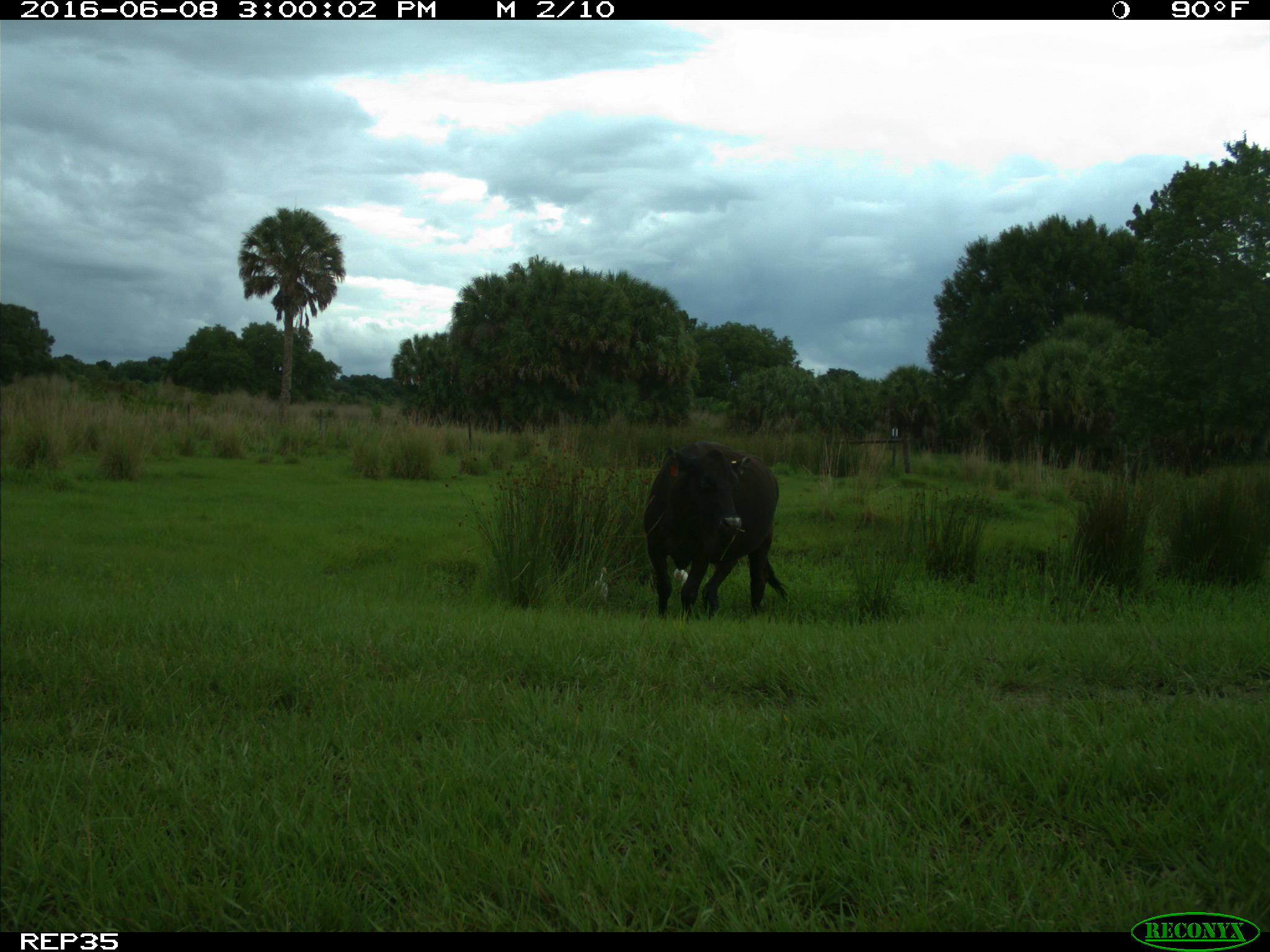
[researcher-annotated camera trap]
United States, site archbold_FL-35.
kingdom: Animalia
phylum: Chordata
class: Mammalia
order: Artiodactyla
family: Bovidae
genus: Bos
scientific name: Bos taurus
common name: domestic cow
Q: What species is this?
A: Bos taurus (domestic cow).